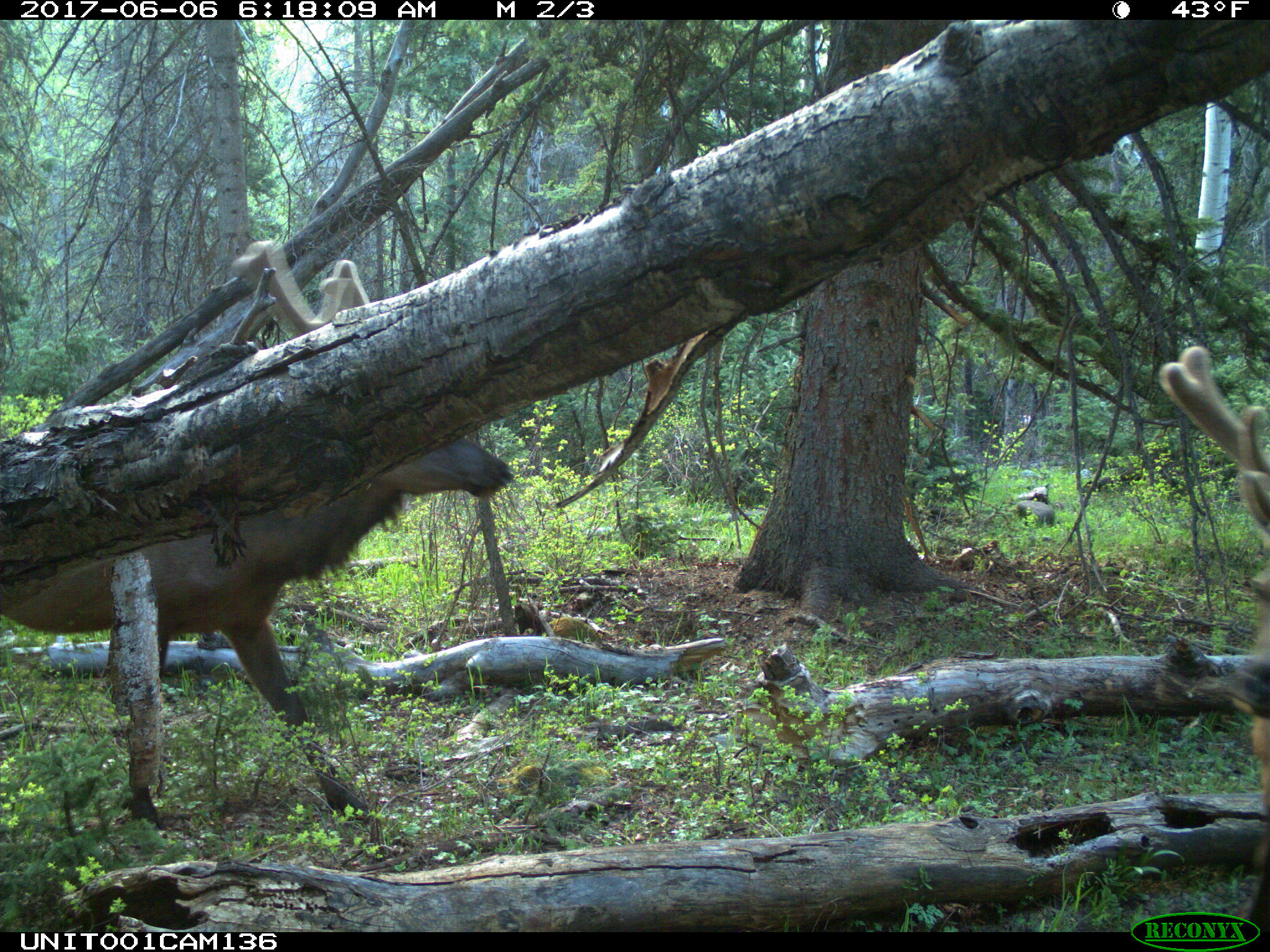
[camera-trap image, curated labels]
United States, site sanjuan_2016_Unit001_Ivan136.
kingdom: Animalia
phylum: Chordata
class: Mammalia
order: Artiodactyla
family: Cervidae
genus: Cervus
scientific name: Cervus elaphus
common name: red deer